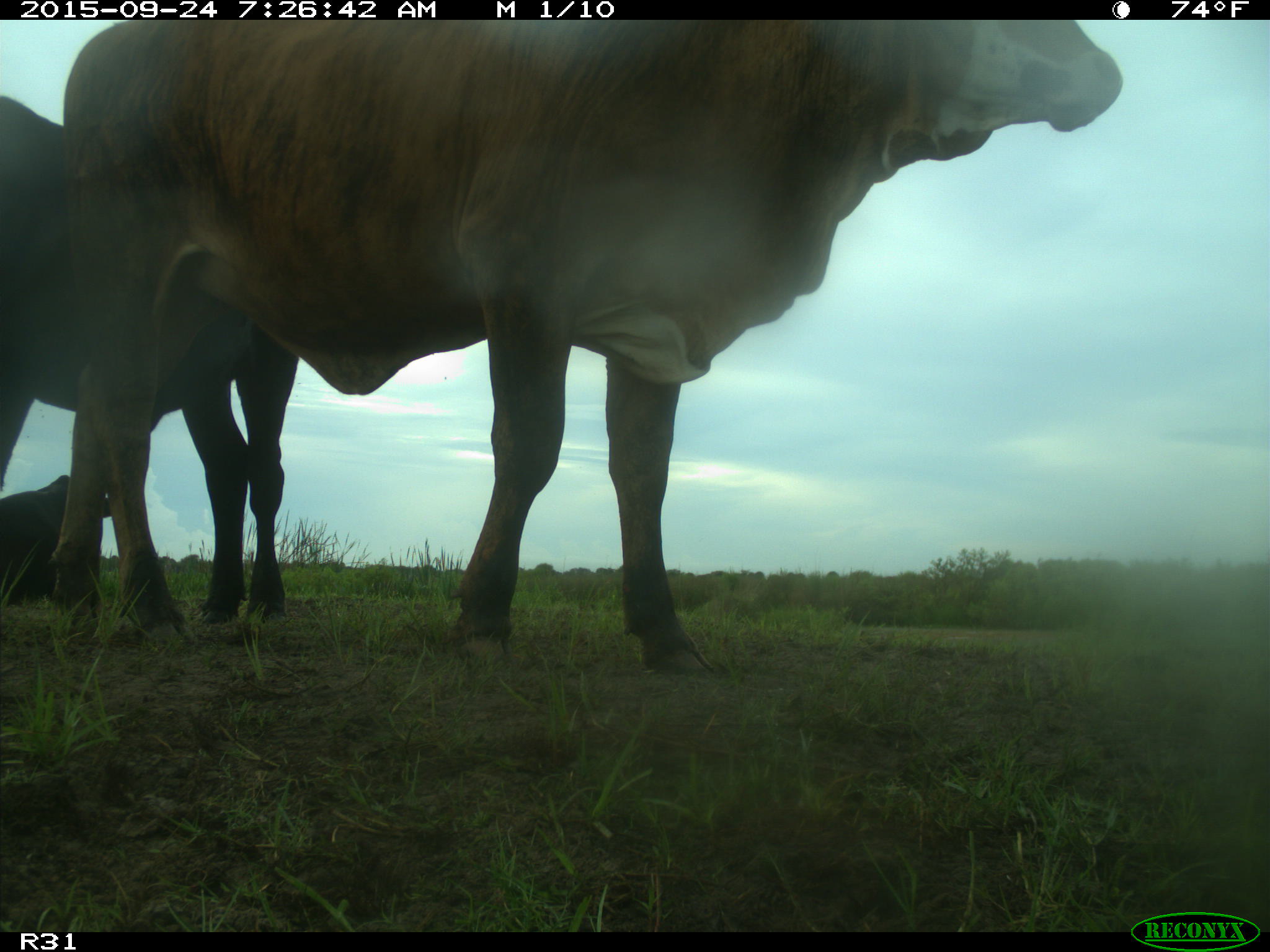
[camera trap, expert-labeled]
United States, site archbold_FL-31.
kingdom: Animalia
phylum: Chordata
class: Mammalia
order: Artiodactyla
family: Bovidae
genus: Bos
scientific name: Bos taurus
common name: domestic cow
Bos taurus (domestic cow).